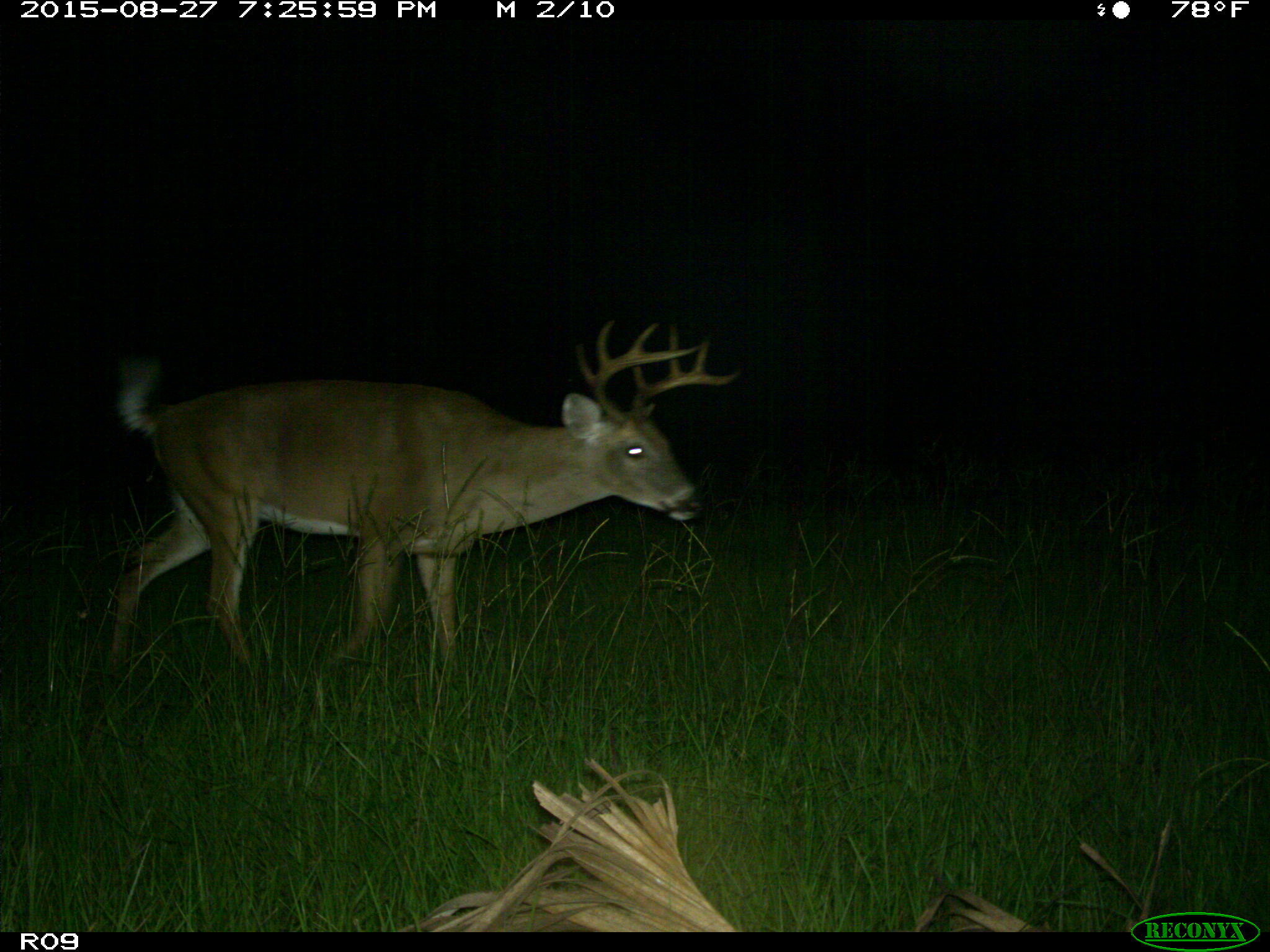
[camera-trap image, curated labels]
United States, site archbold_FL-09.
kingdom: Animalia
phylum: Chordata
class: Mammalia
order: Artiodactyla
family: Cervidae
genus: Odocoileus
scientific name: Odocoileus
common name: deer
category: unidentified deer